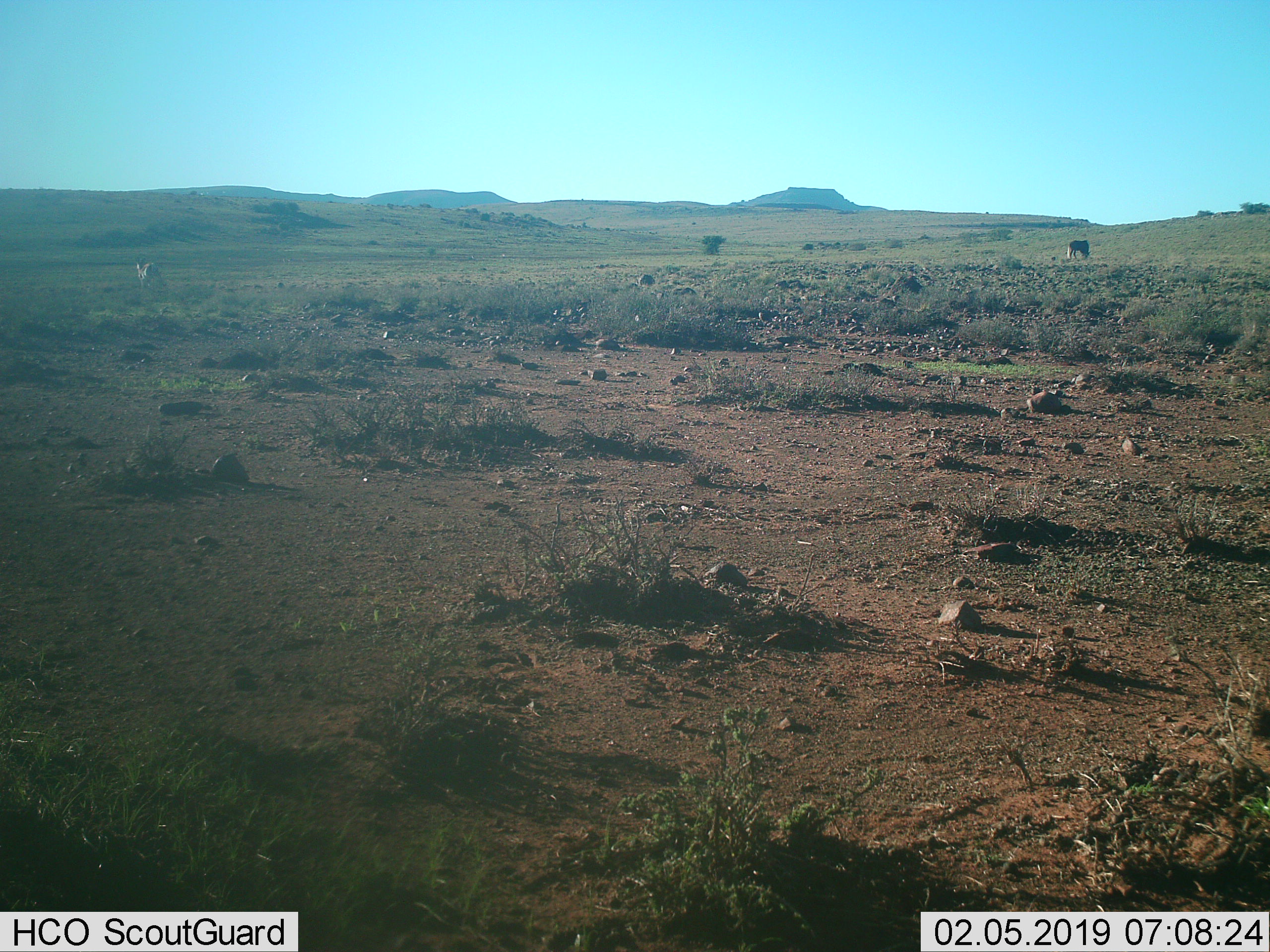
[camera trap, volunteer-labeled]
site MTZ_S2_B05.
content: unidentified animal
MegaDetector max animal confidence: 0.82